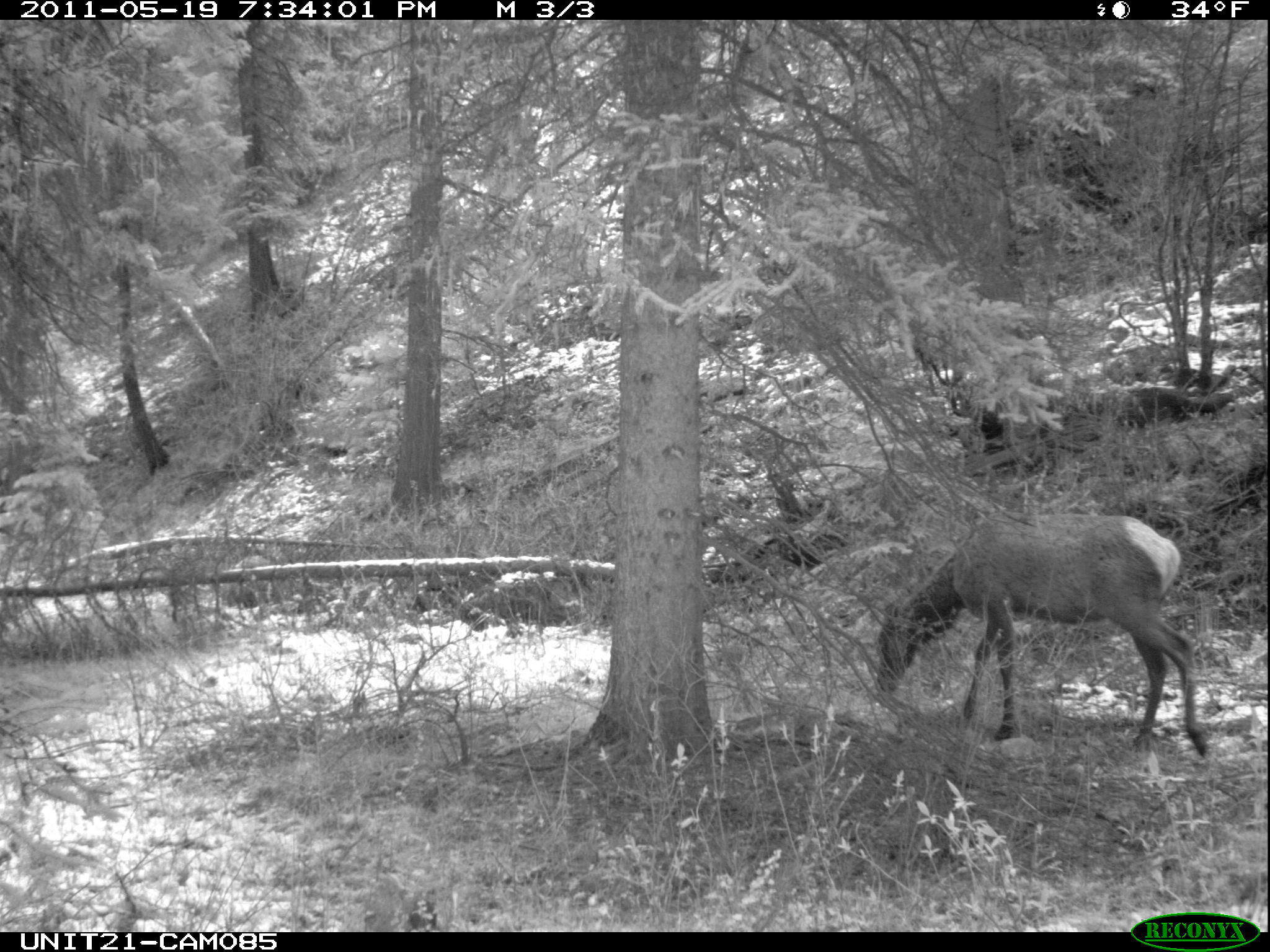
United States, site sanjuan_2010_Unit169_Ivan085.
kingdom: Animalia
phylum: Chordata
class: Mammalia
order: Artiodactyla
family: Cervidae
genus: Cervus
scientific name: Cervus elaphus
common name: red deer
Cervus elaphus (red deer).